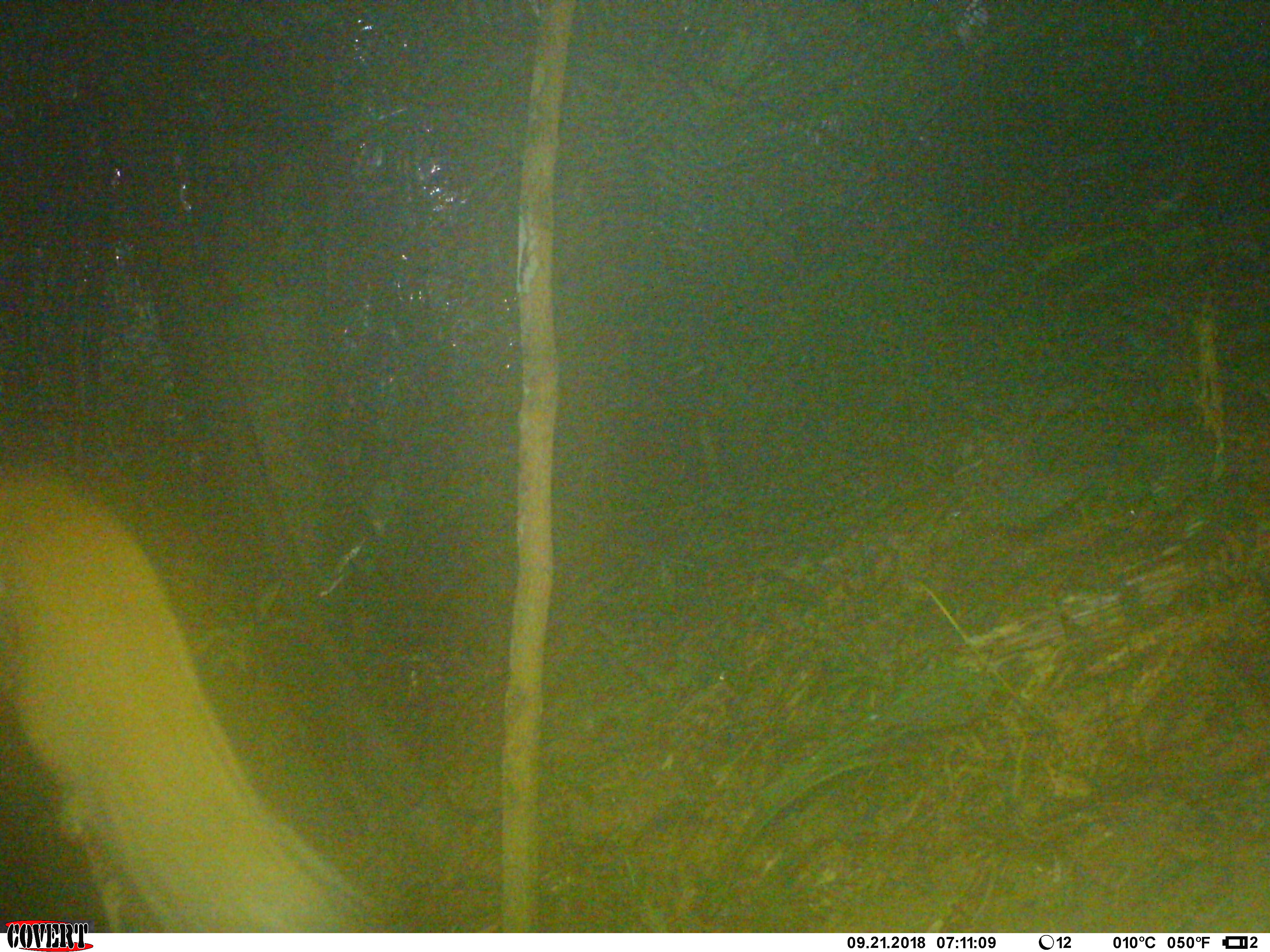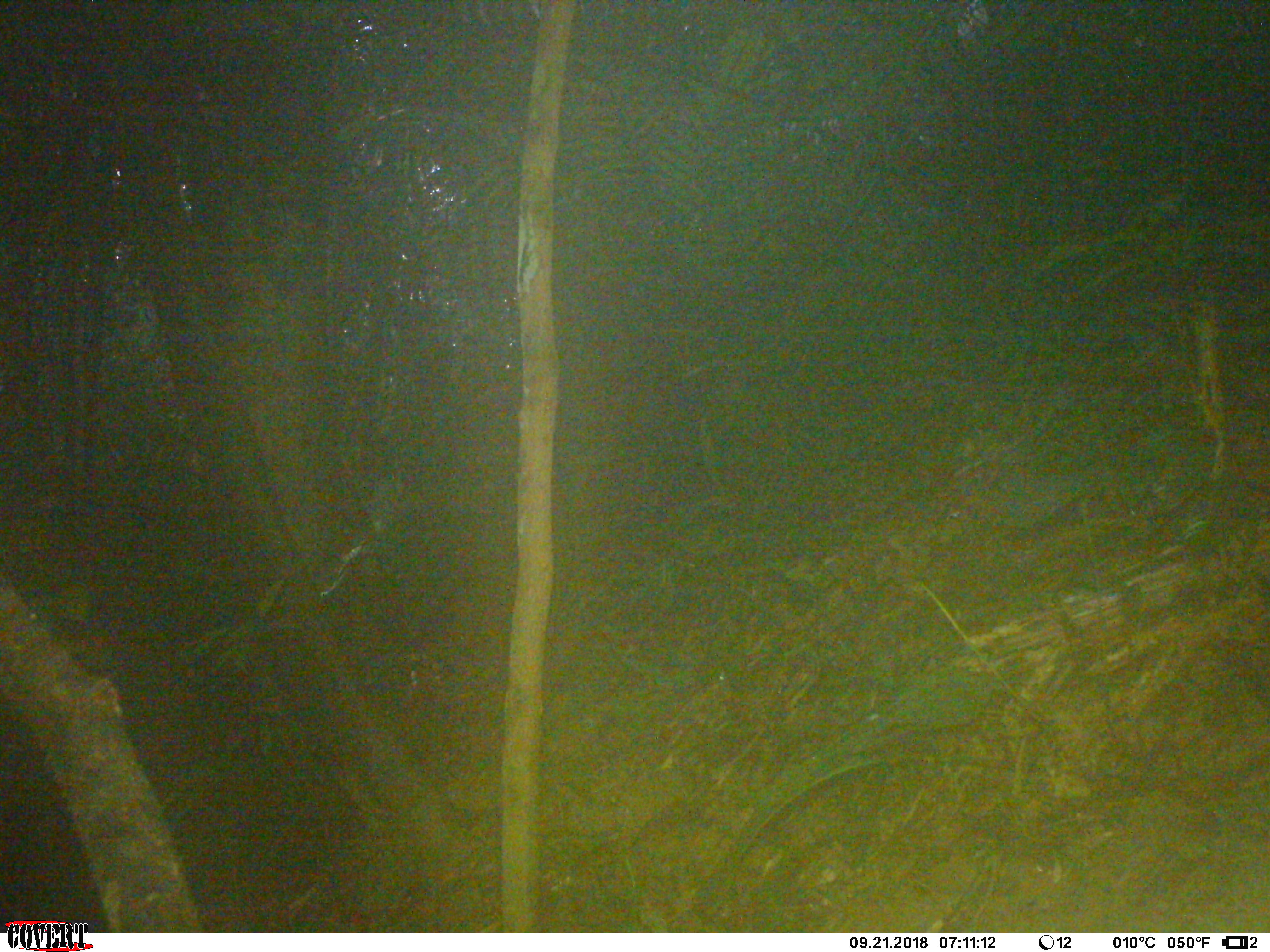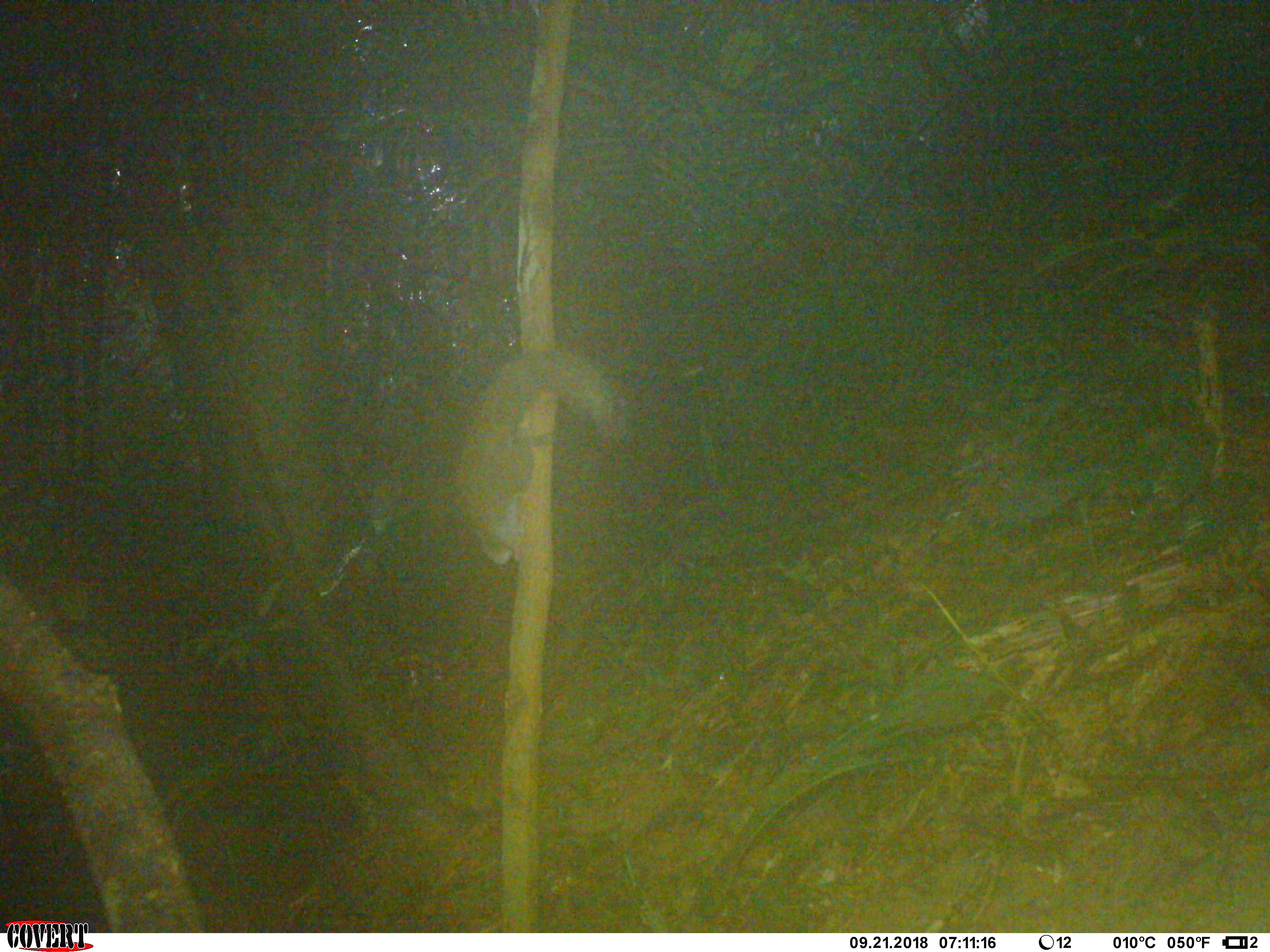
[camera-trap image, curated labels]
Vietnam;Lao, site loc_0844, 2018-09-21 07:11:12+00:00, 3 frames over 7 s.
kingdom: Animalia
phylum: Chordata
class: Mammalia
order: Rodentia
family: Sciuridae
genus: Sciurus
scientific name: Sciurus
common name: squirrel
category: unidentified squirrel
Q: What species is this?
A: Unidentified squirrel (squirrel) (Sciurus).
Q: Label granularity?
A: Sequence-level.